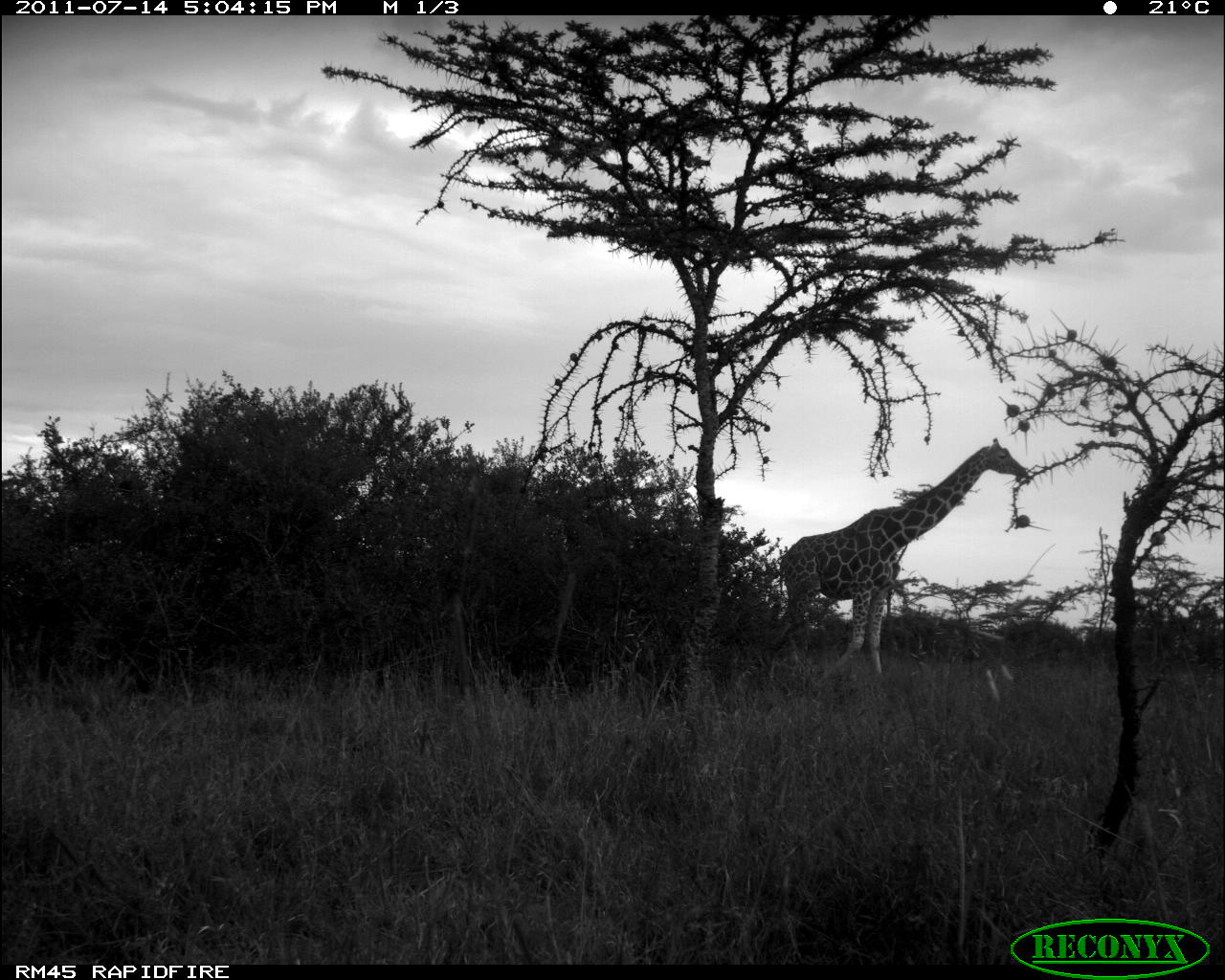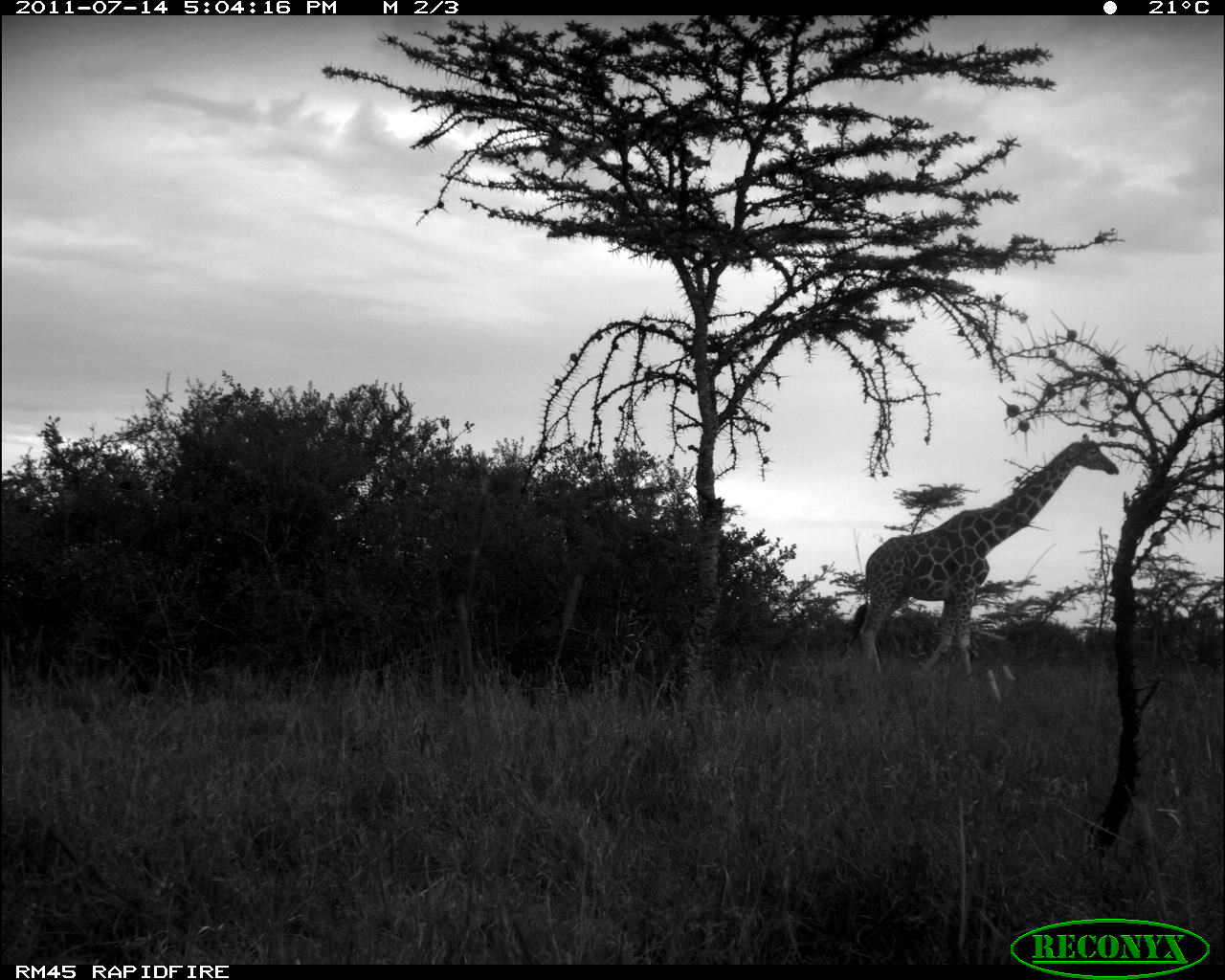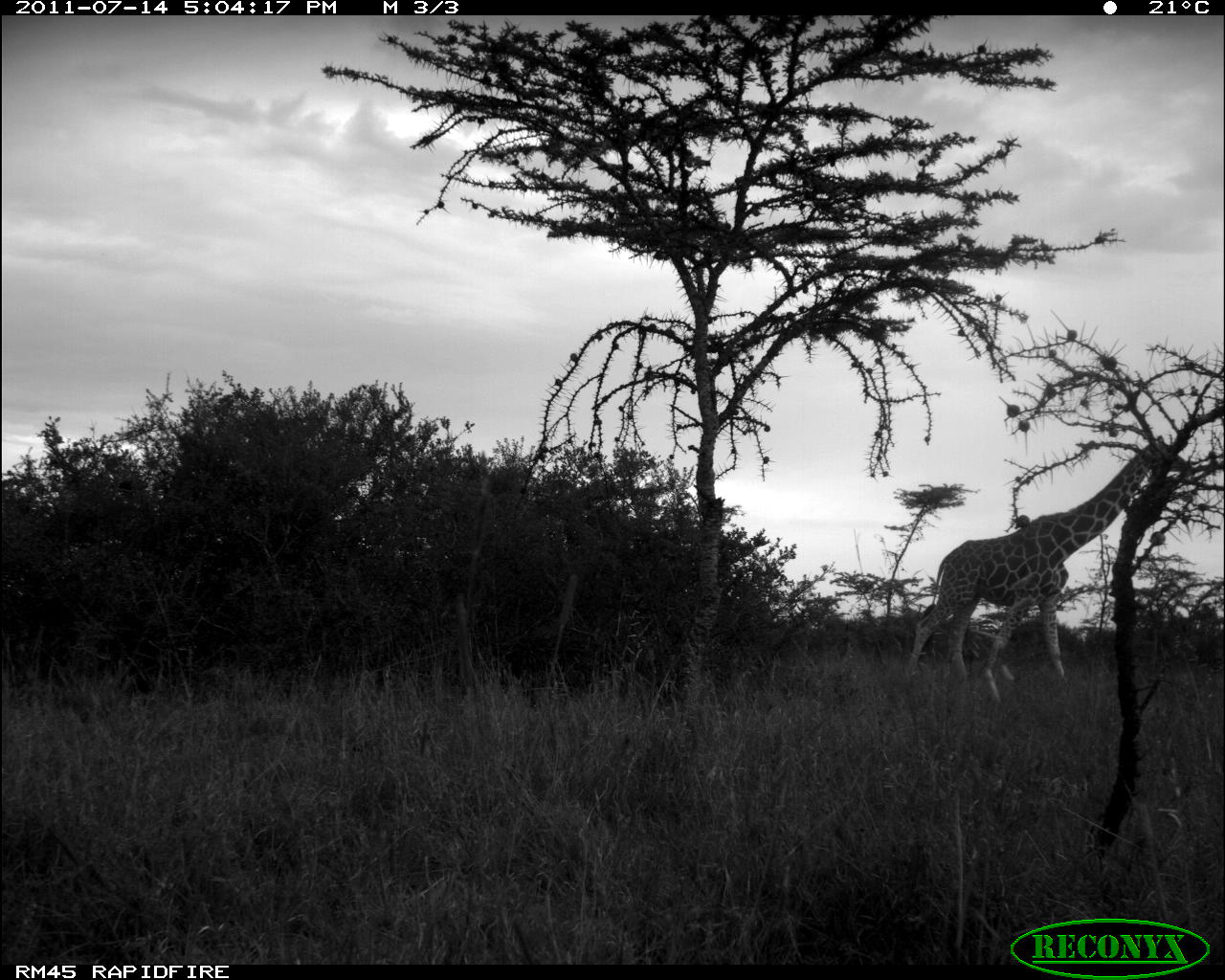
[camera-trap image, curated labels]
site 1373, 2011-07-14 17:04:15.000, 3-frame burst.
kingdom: Animalia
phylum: Chordata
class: Mammalia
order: Artiodactyla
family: Giraffidae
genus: Giraffa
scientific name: Giraffa camelopardalis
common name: giraffe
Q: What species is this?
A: Giraffa camelopardalis (giraffe).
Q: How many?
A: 1.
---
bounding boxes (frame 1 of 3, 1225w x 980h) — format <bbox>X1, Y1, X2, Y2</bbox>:
giraffa camelopardalis: <bbox>759, 436, 1029, 681</bbox>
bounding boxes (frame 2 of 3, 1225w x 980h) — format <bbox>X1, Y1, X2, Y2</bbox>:
giraffa camelopardalis: <bbox>853, 431, 1121, 688</bbox>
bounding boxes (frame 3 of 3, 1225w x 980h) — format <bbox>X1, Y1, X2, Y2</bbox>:
giraffa camelopardalis: <bbox>900, 434, 1194, 701</bbox>